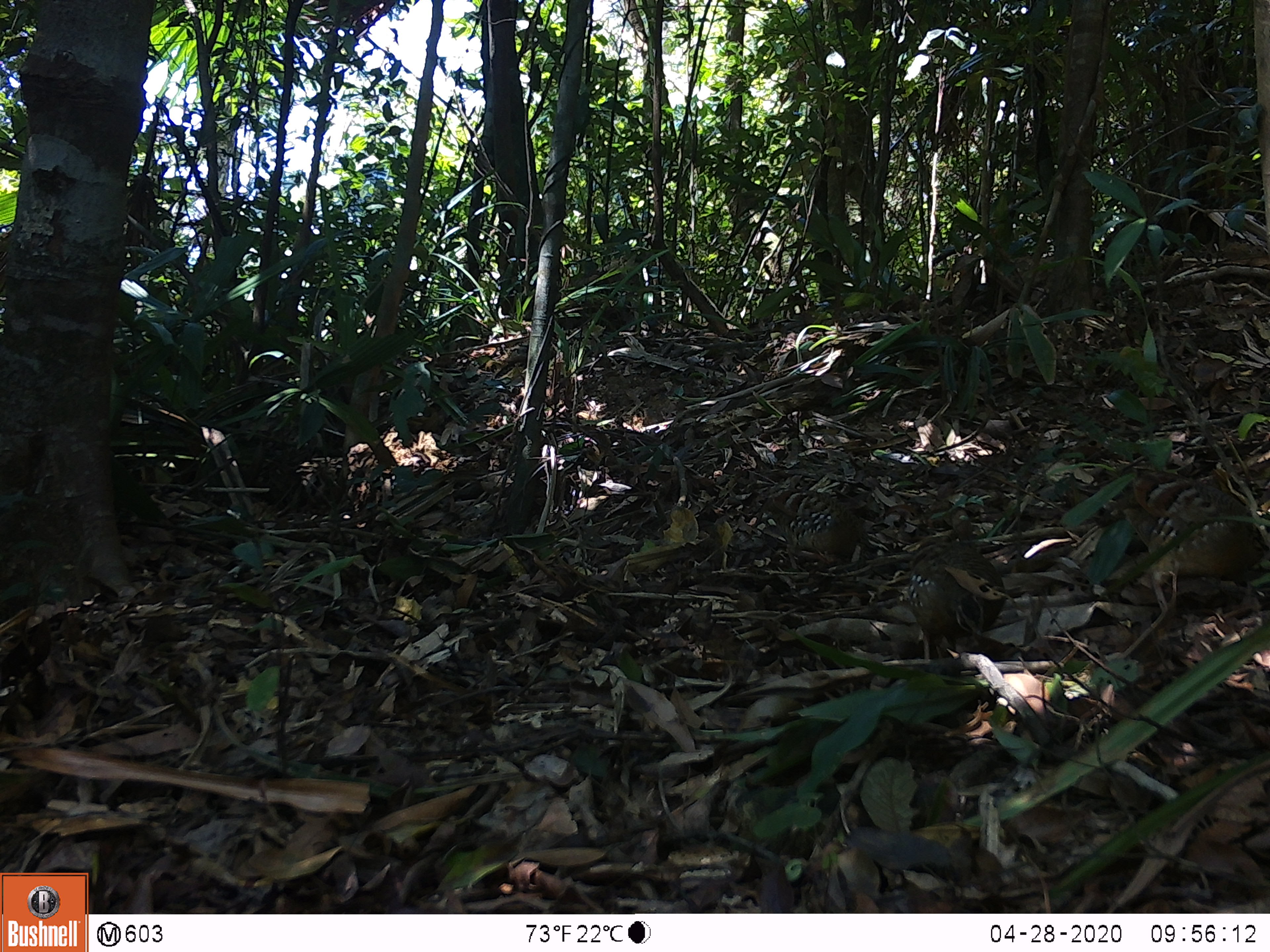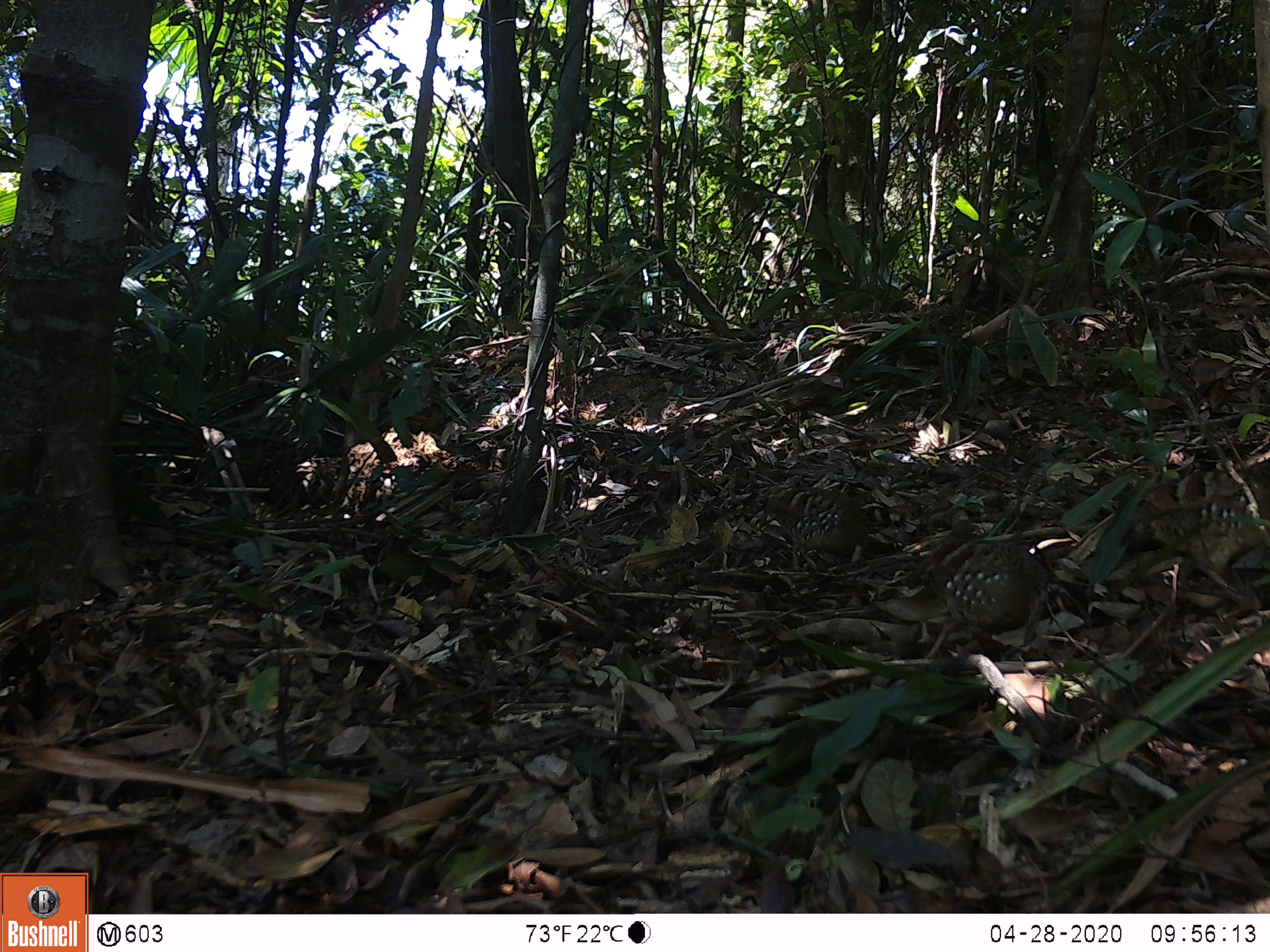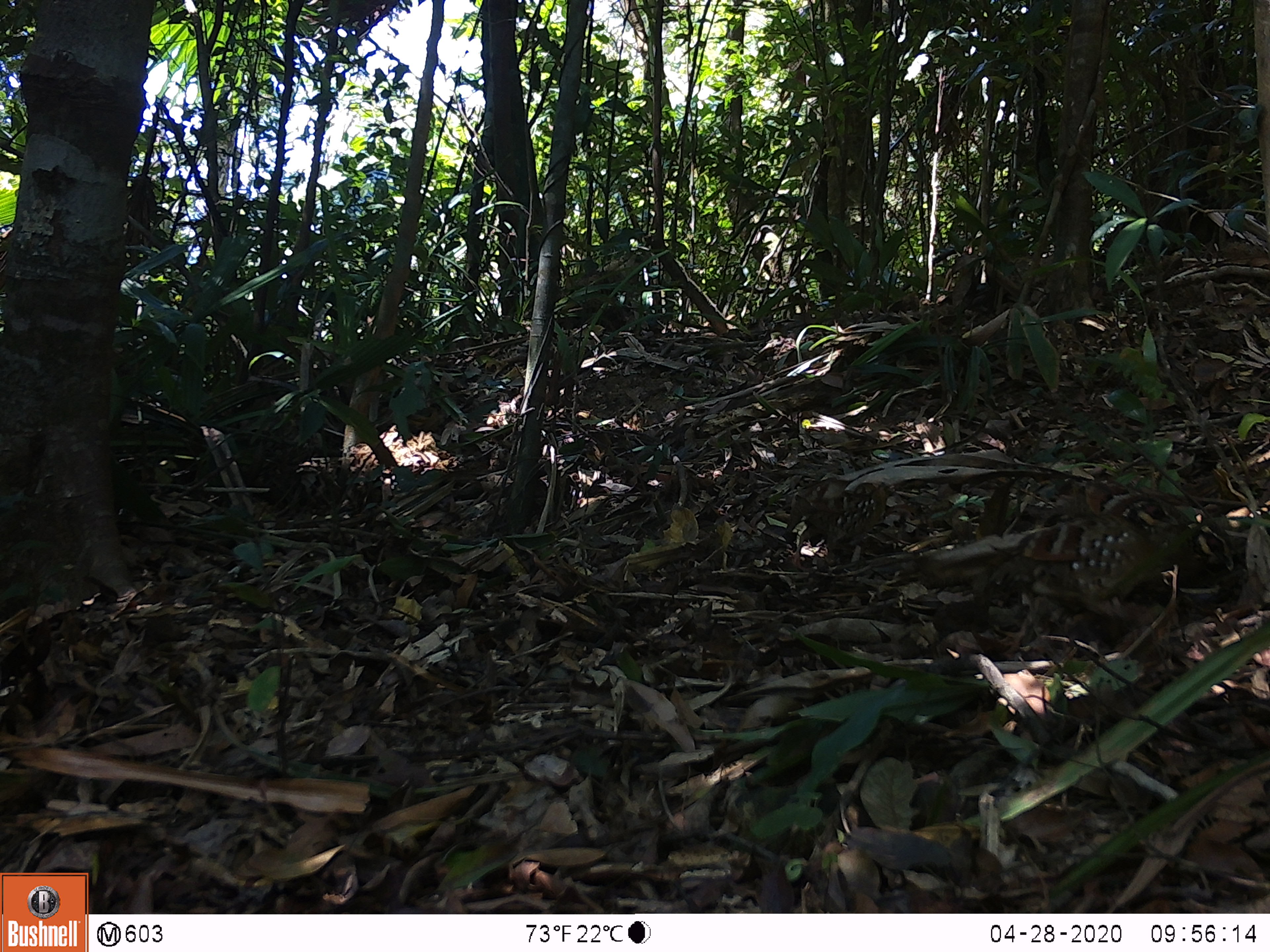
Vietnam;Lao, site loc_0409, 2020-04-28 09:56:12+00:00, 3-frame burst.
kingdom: Animalia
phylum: Chordata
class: Aves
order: Galliformes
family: Phasianidae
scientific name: Phasianidae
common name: partridge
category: unidentified partridge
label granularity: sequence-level